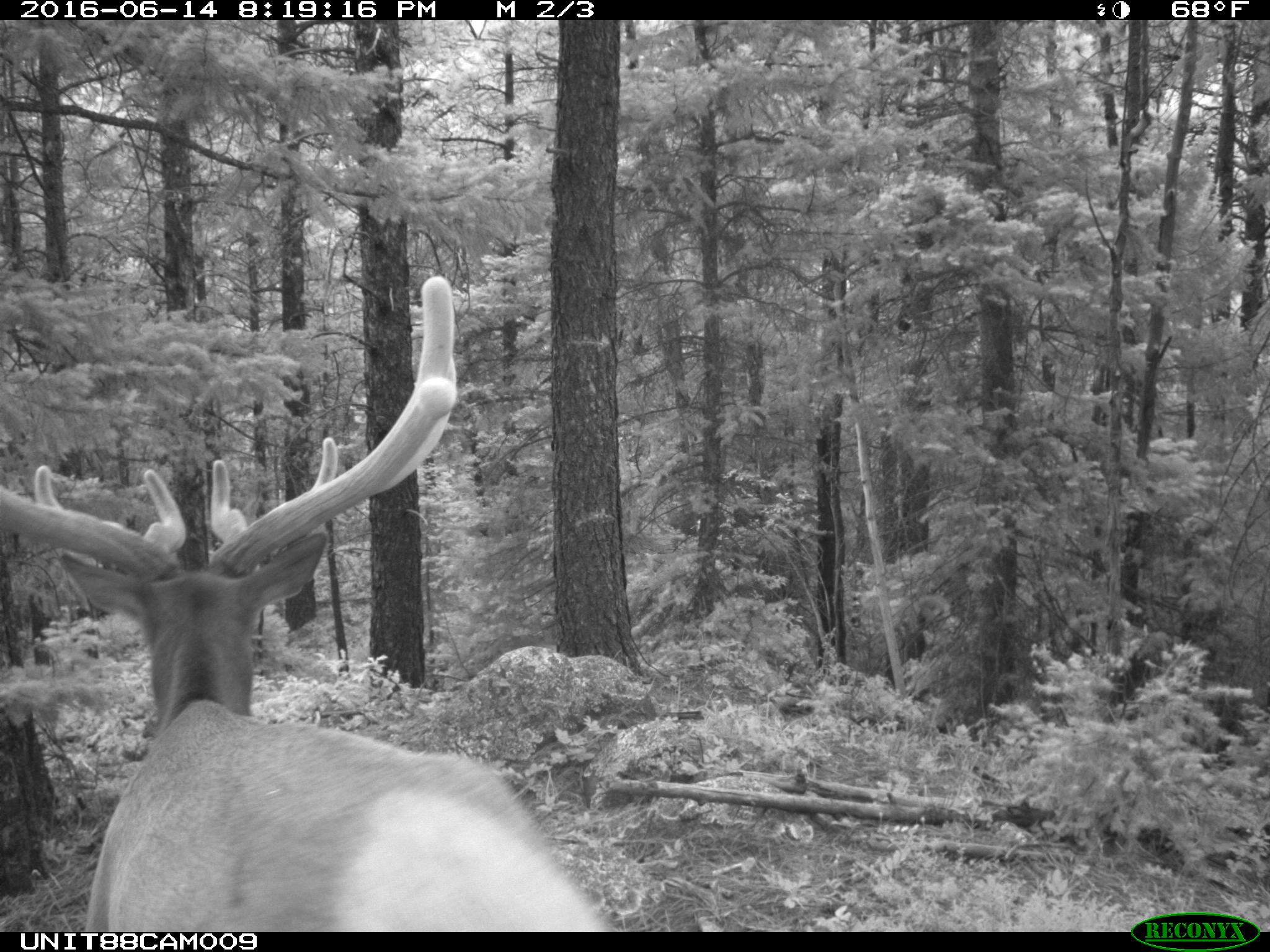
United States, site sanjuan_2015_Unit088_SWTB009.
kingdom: Animalia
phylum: Chordata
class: Mammalia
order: Artiodactyla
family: Cervidae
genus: Cervus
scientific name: Cervus elaphus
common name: red deer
Cervus elaphus (red deer).